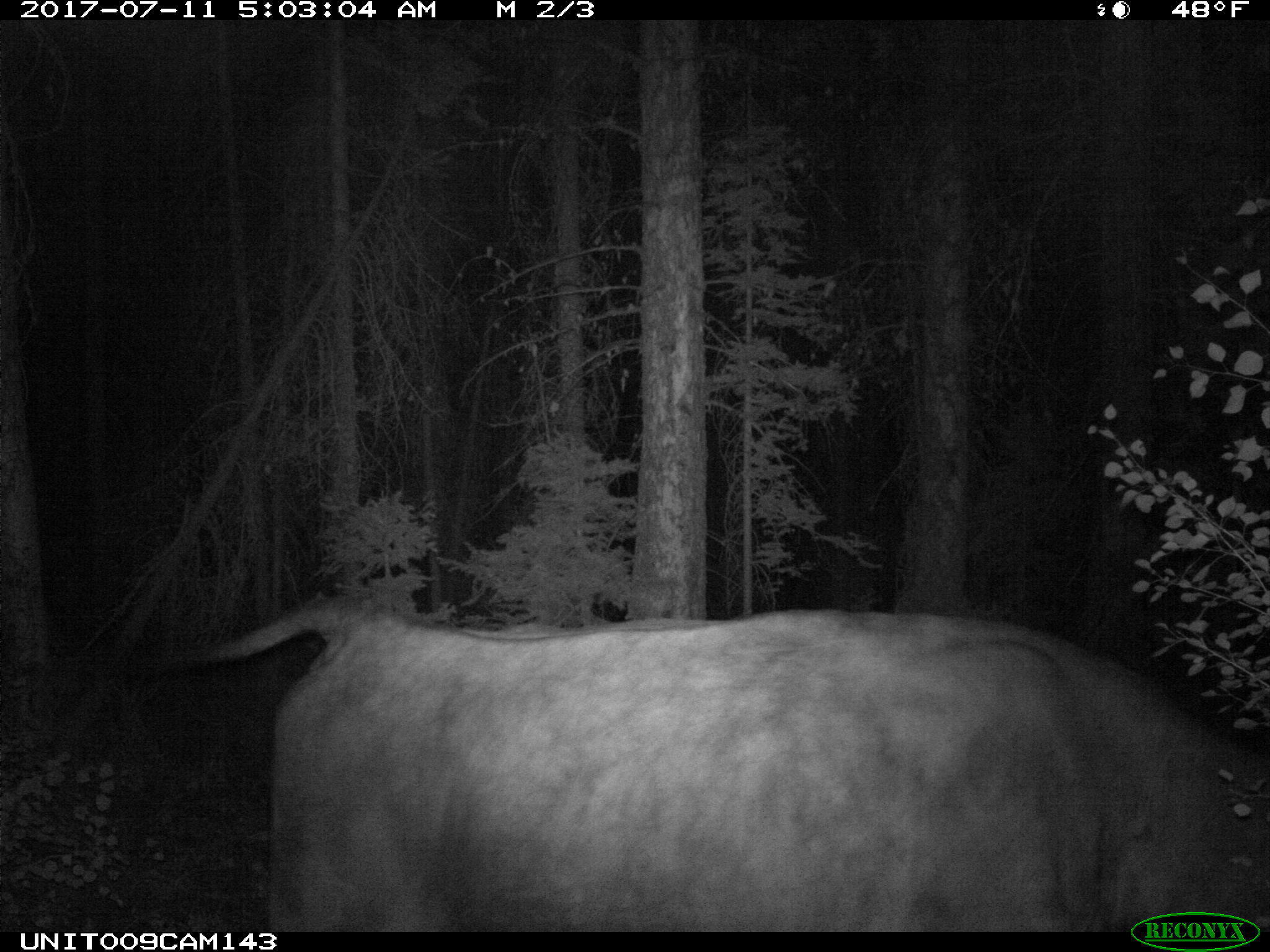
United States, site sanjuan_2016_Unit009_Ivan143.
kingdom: Animalia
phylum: Chordata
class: Mammalia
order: Artiodactyla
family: Bovidae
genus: Bos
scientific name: Bos taurus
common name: domestic cow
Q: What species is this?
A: Bos taurus (domestic cow).